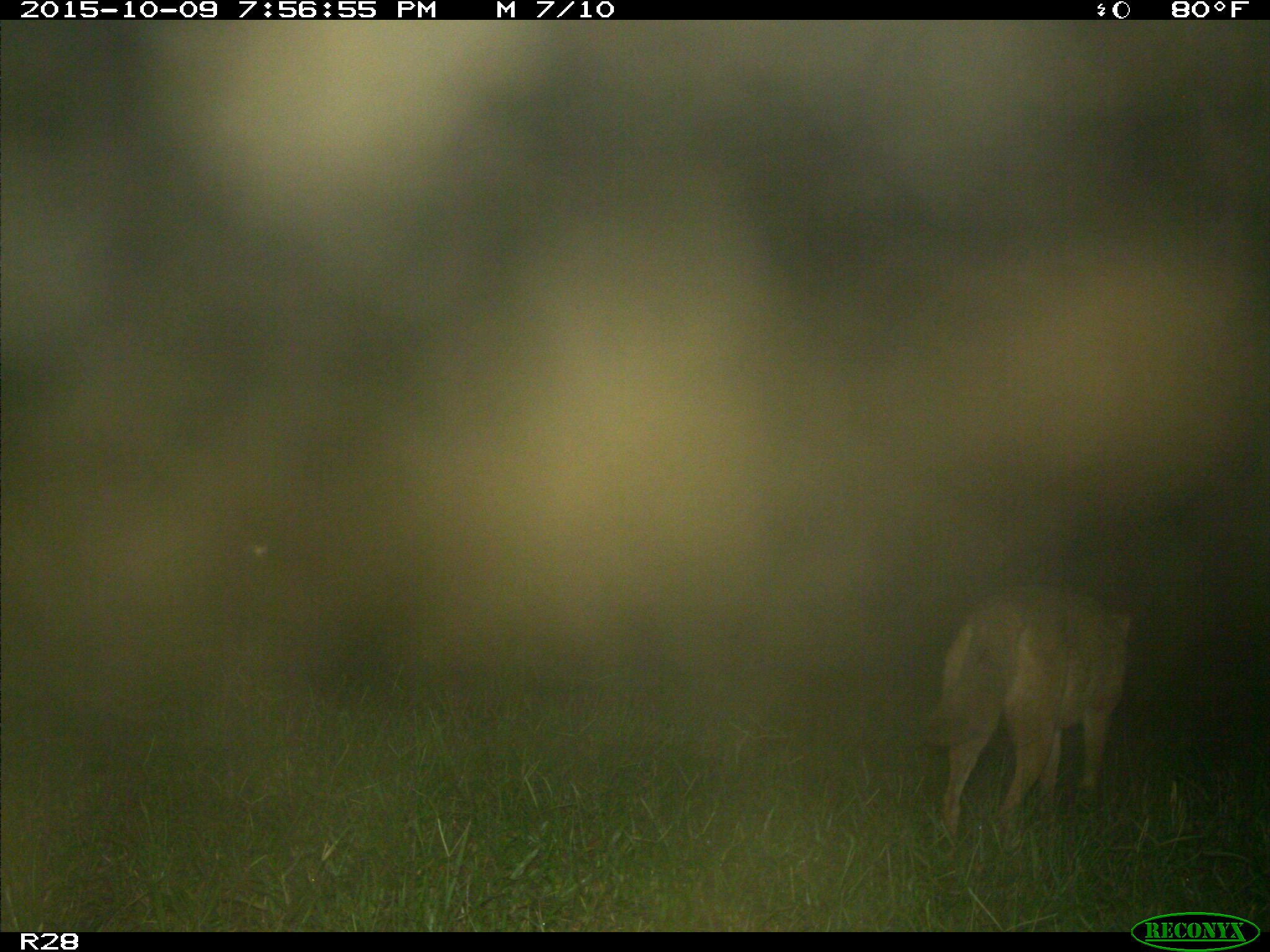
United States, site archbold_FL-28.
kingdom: Animalia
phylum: Chordata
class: Mammalia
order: Carnivora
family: Canidae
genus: Canis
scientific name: Canis latrans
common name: coyote